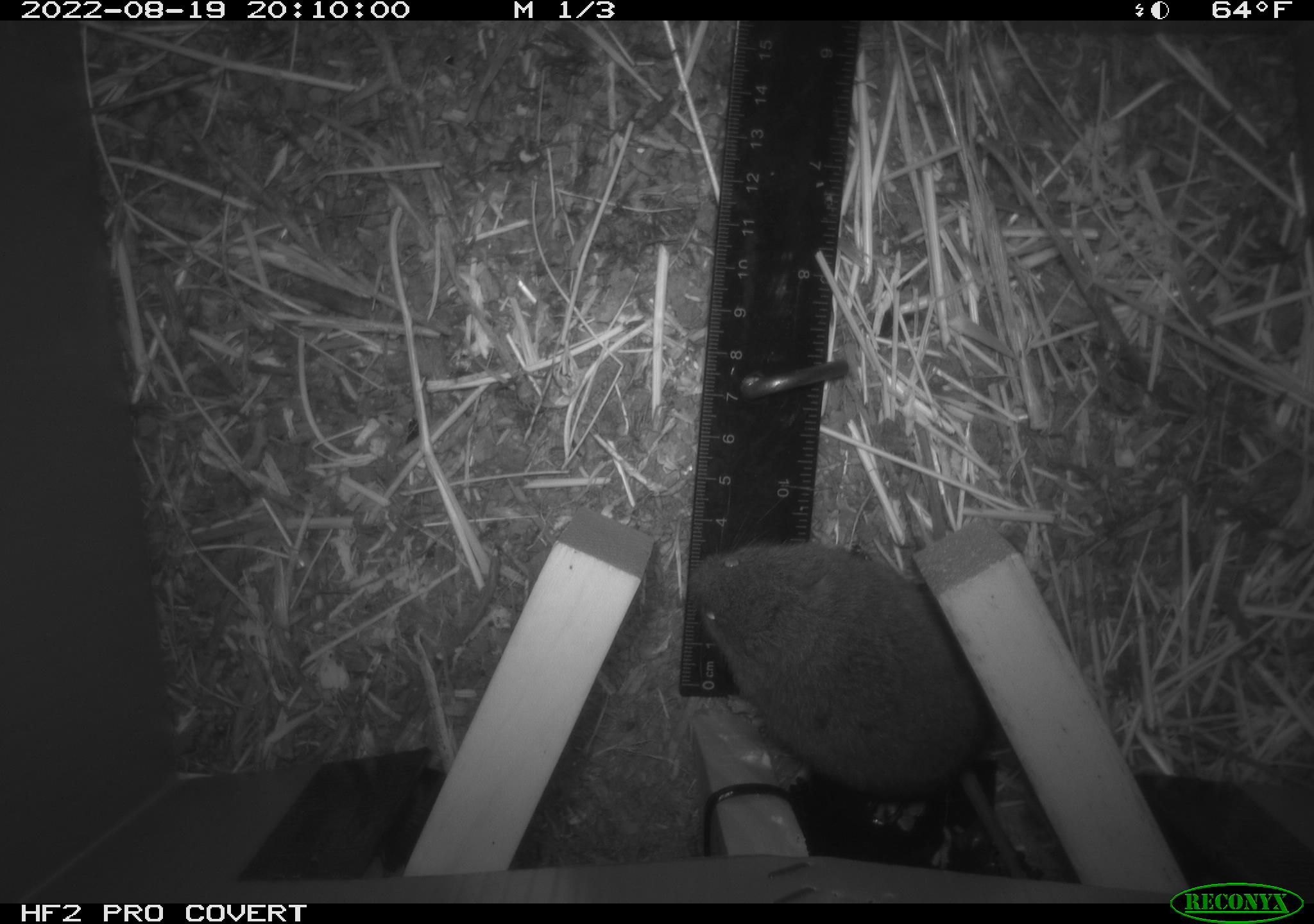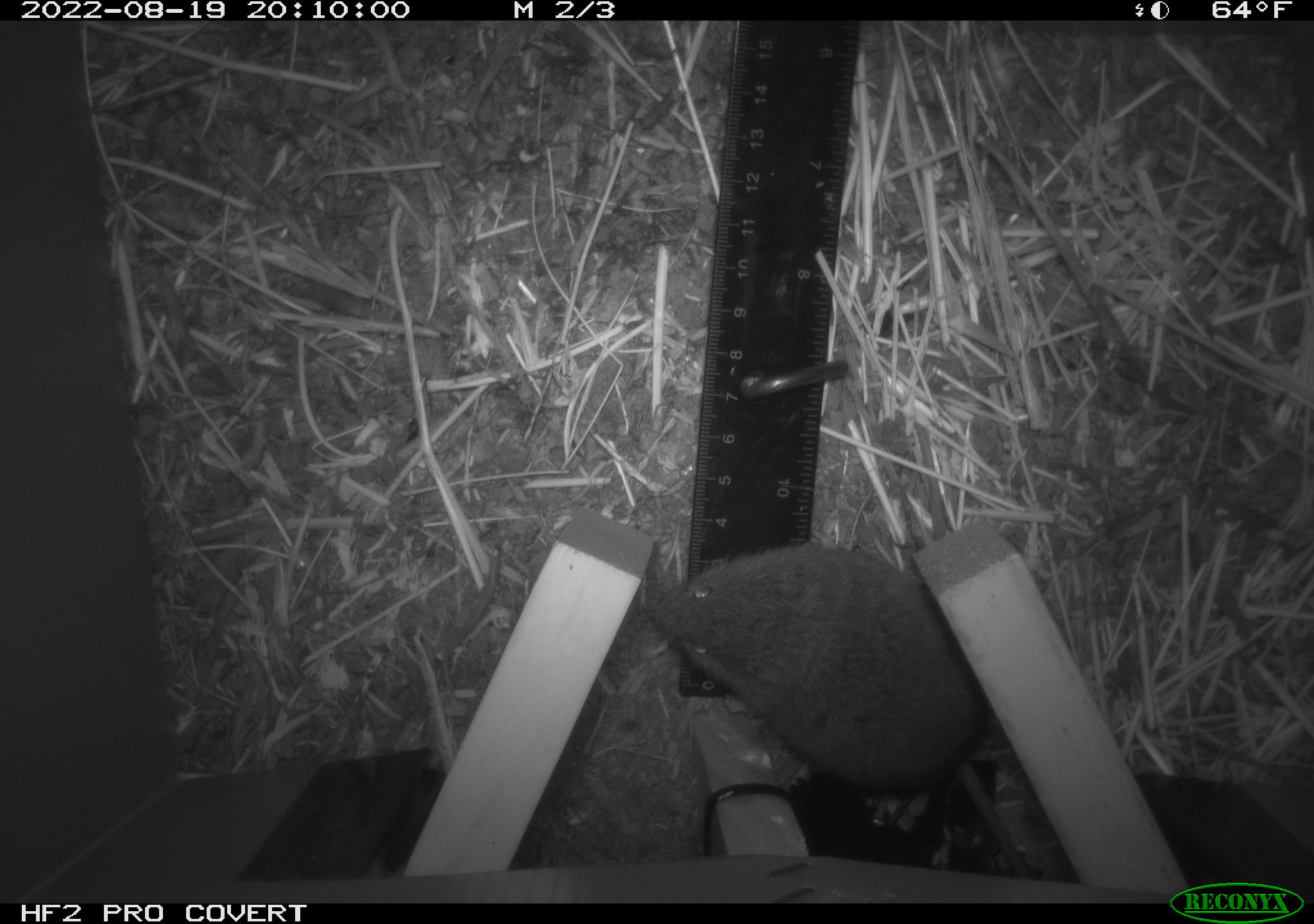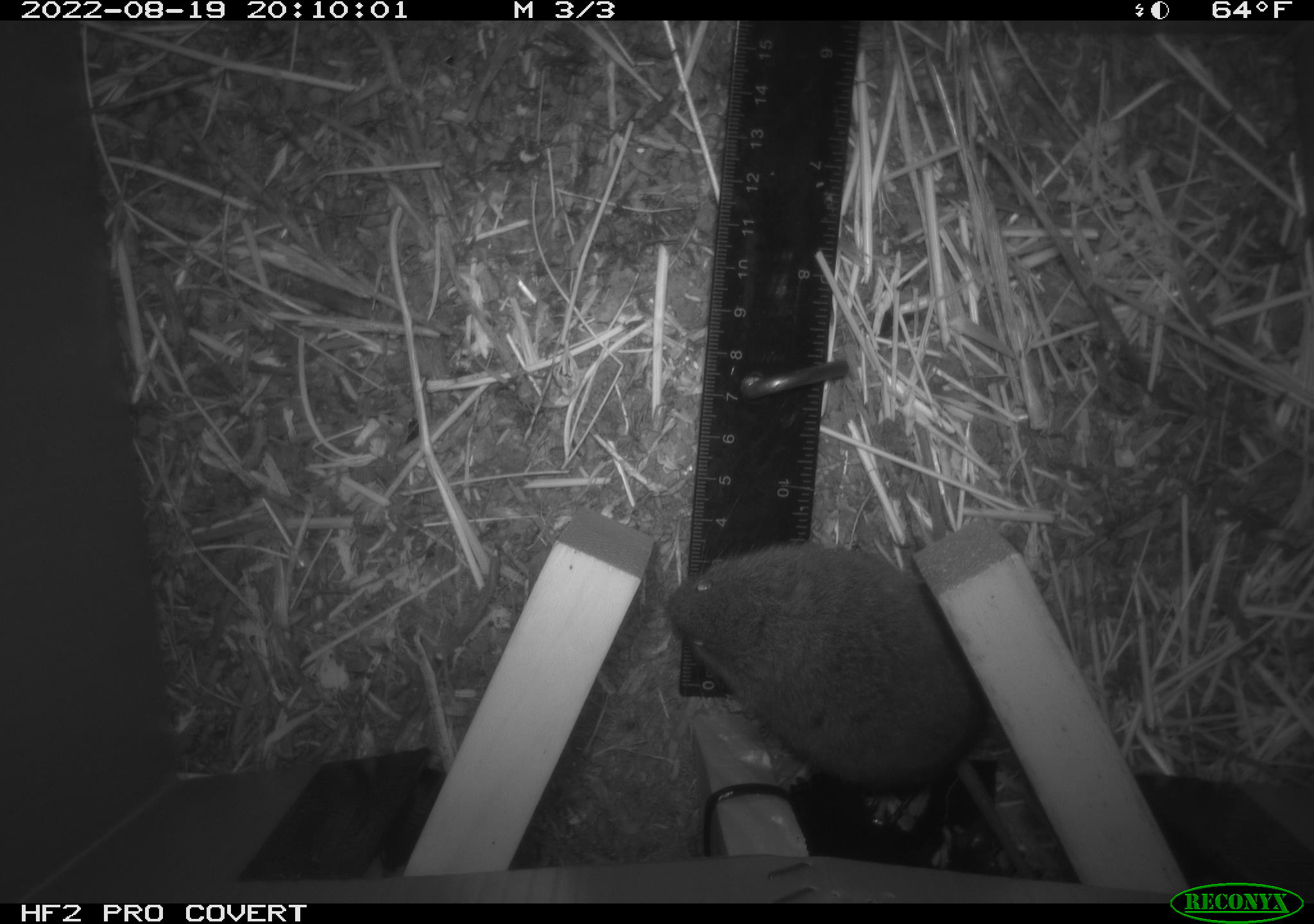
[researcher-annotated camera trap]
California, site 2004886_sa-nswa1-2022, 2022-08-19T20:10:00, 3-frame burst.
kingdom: Animalia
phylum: Chordata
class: Mammalia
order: Rodentia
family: Cricetidae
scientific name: Cricetidae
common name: hamsters, voles, lemmings, and allies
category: cricetidae family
Cricetidae family (hamsters, voles, lemmings, and allies) (Cricetidae).